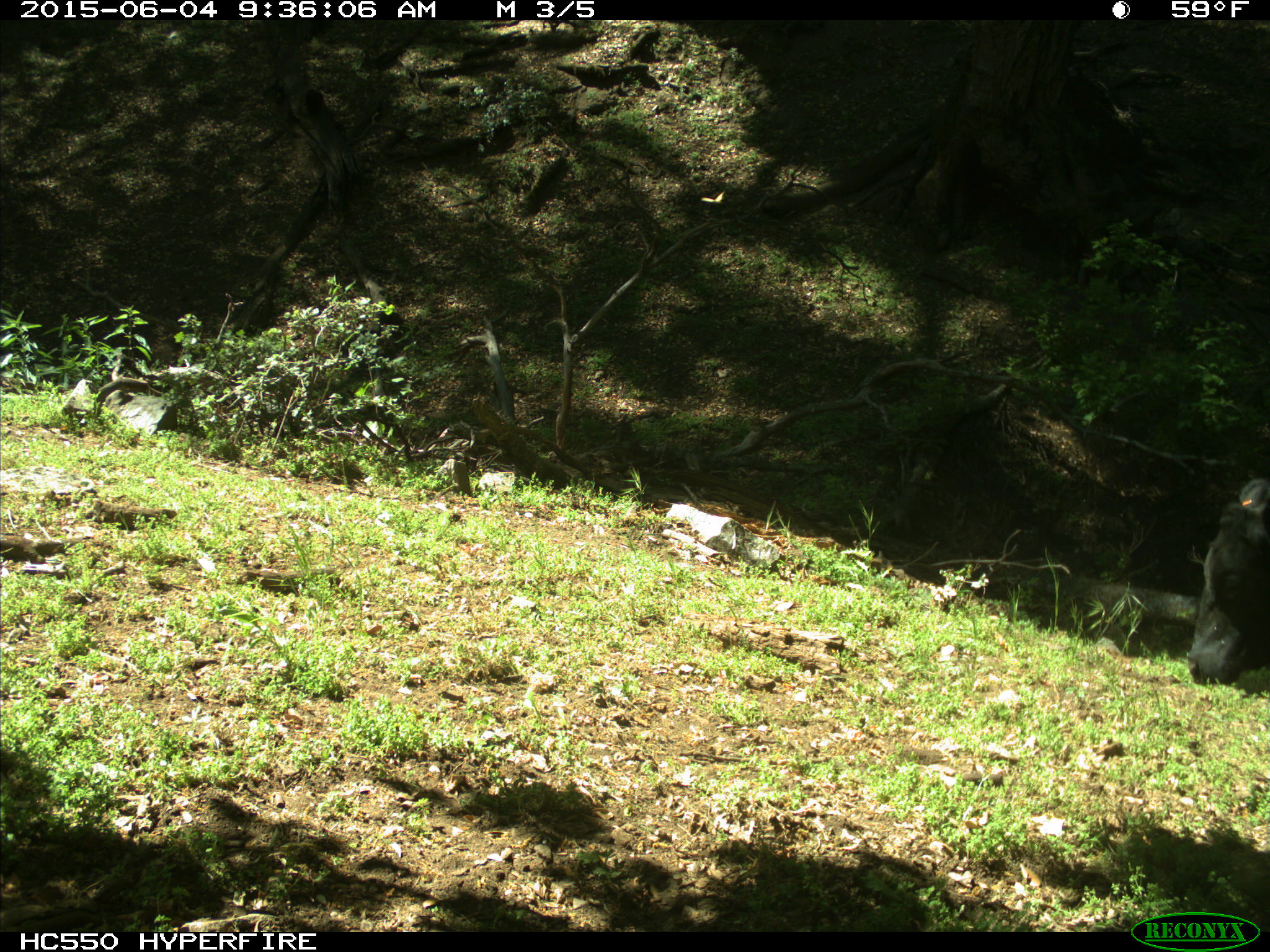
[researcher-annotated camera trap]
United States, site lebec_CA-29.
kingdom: Animalia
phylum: Chordata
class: Mammalia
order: Artiodactyla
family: Bovidae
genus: Bos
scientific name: Bos taurus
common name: domestic cow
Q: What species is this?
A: Bos taurus (domestic cow).